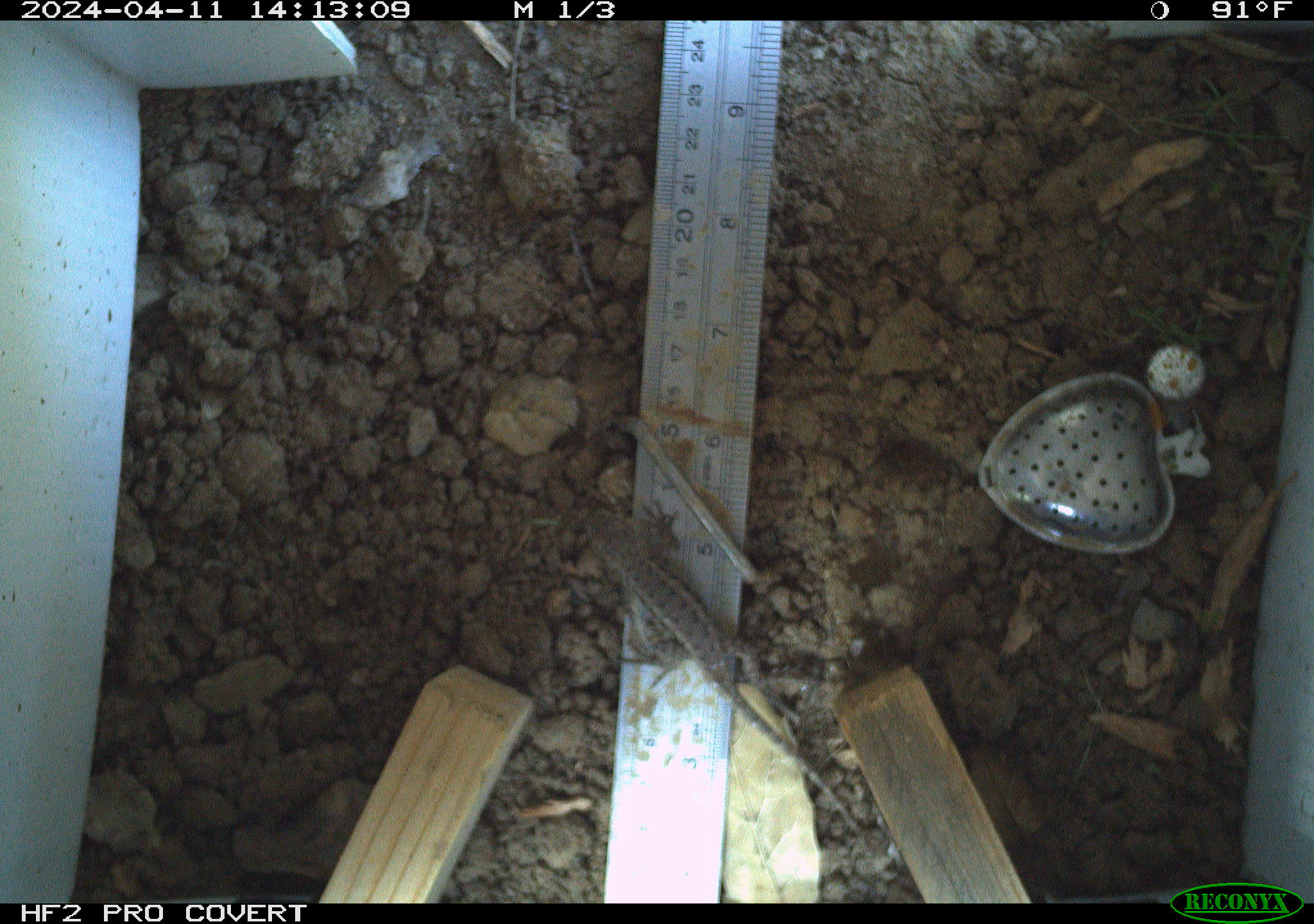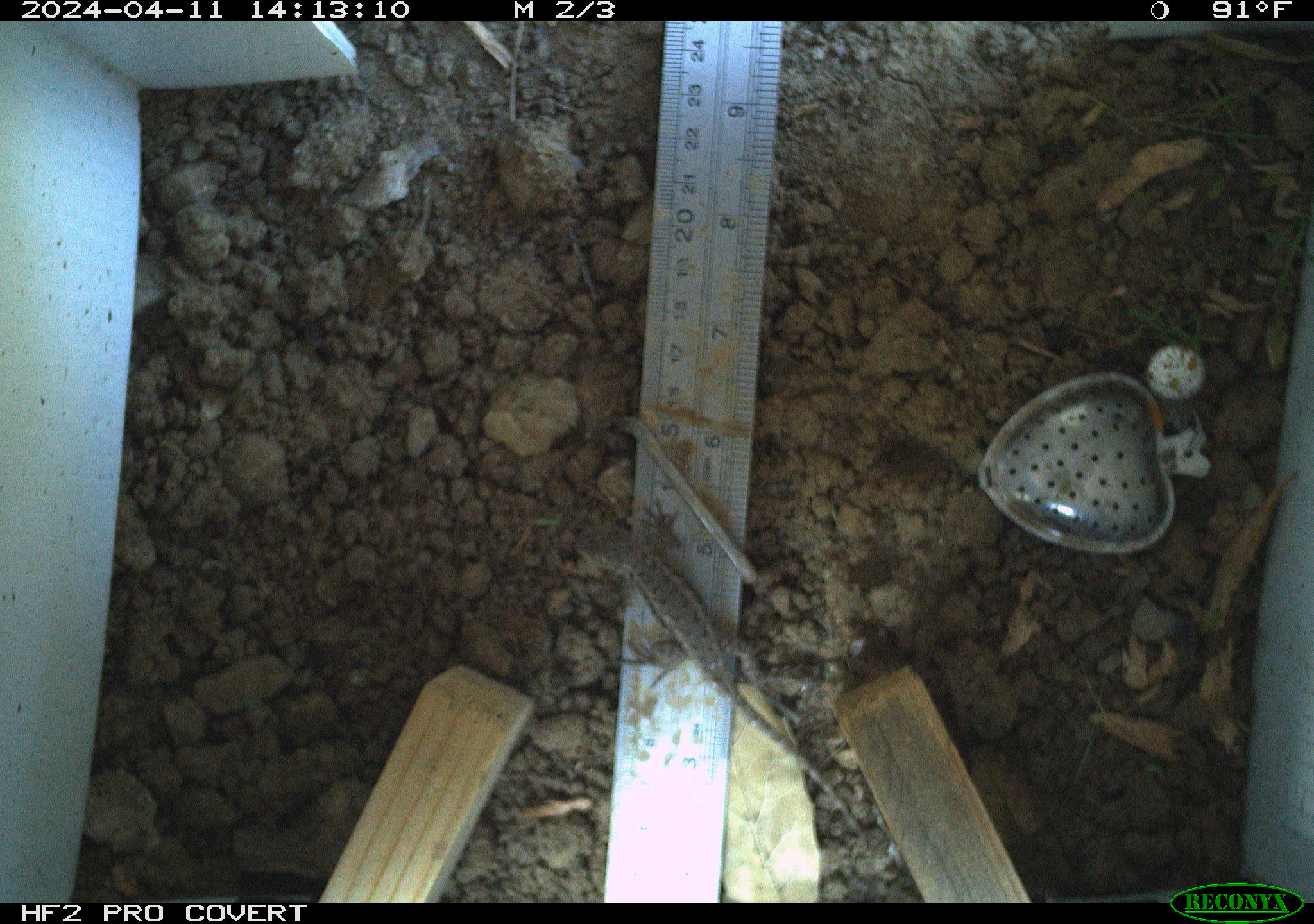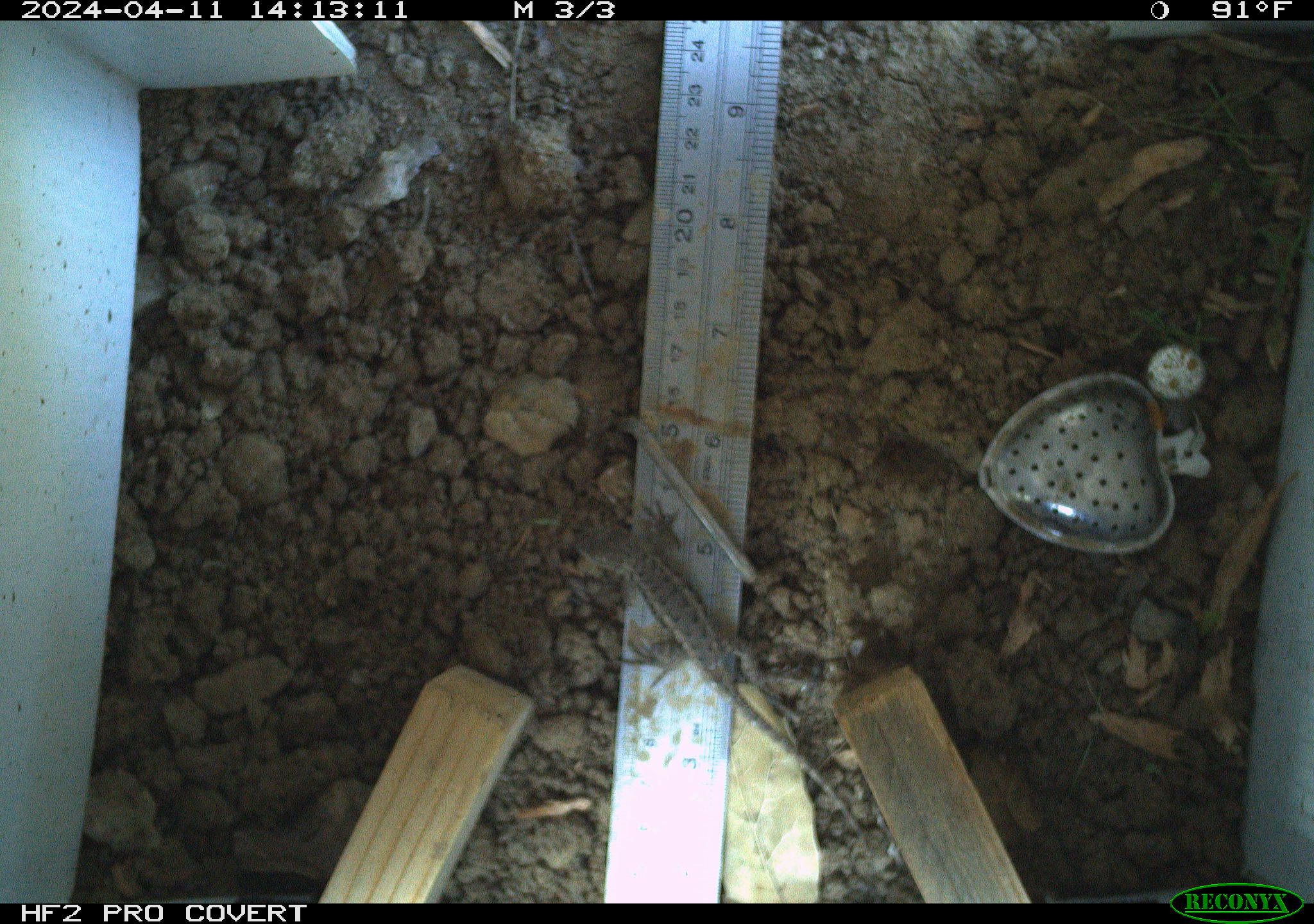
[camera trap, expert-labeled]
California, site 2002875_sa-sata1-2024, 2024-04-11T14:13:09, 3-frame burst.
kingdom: Animalia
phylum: Chordata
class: Reptilia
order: Squamata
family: Phrynosomatidae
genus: Sceloporus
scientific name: Sceloporus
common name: spiny lizards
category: sceloporus species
Sceloporus species (spiny lizards) (Sceloporus).